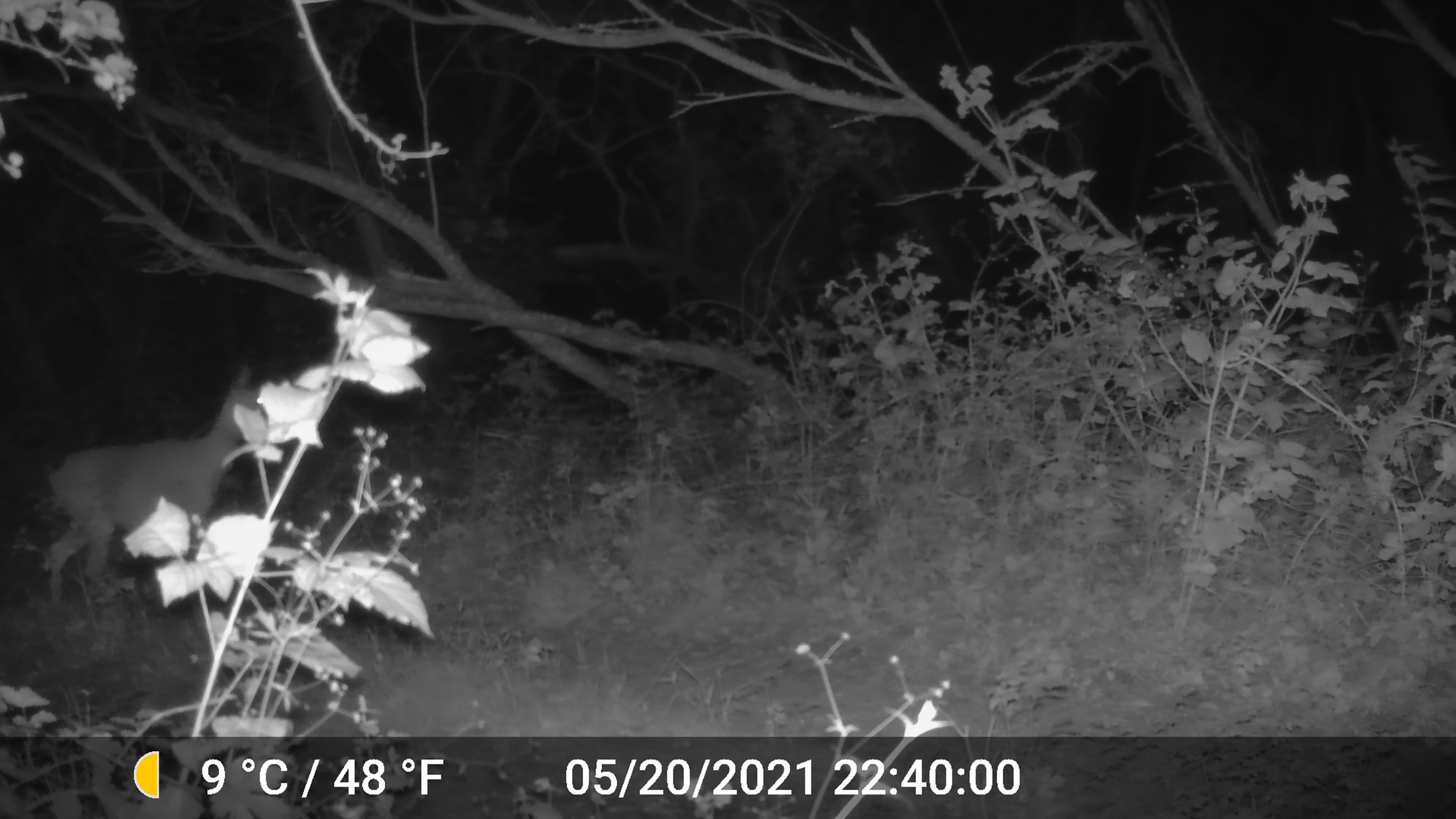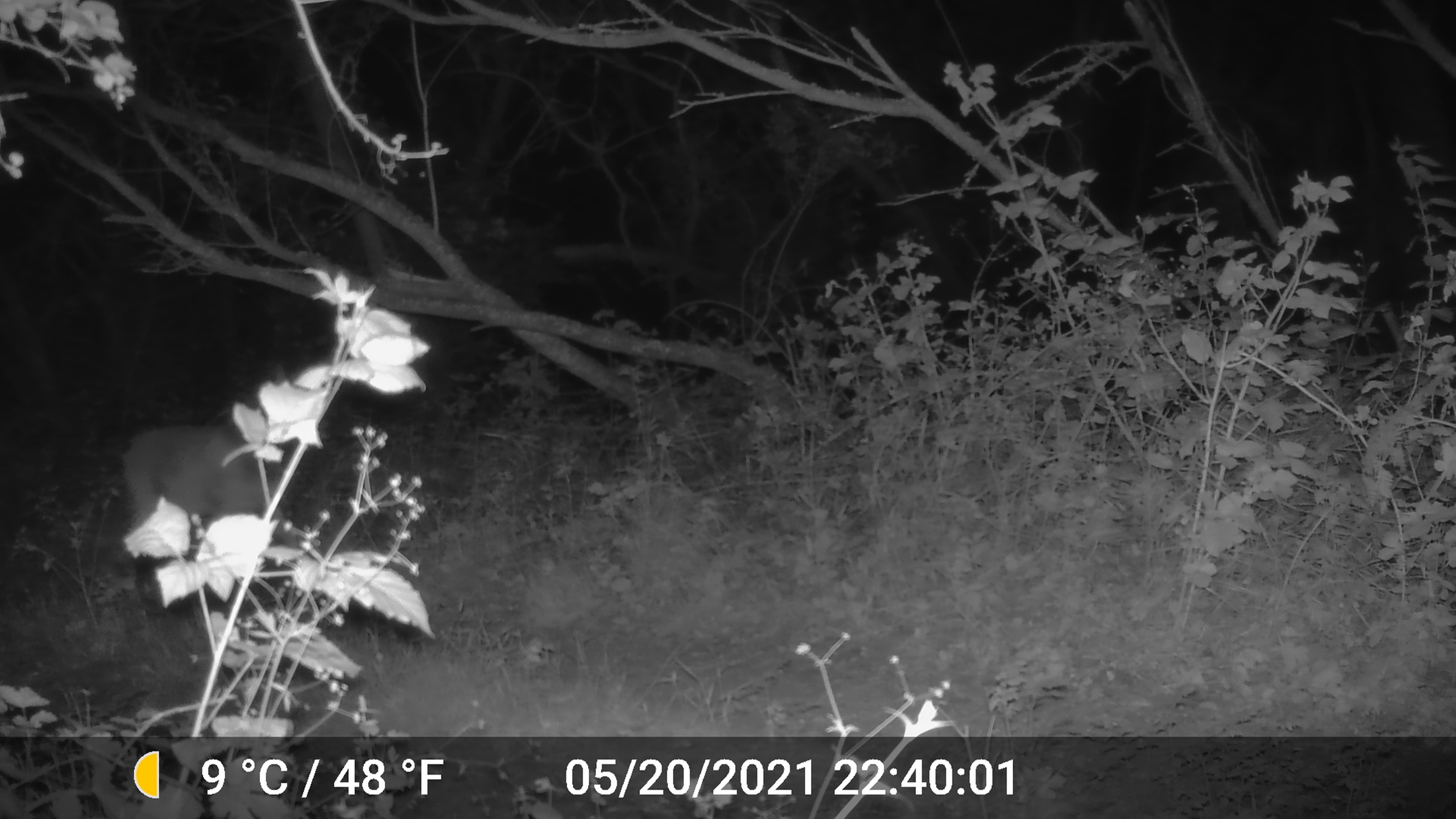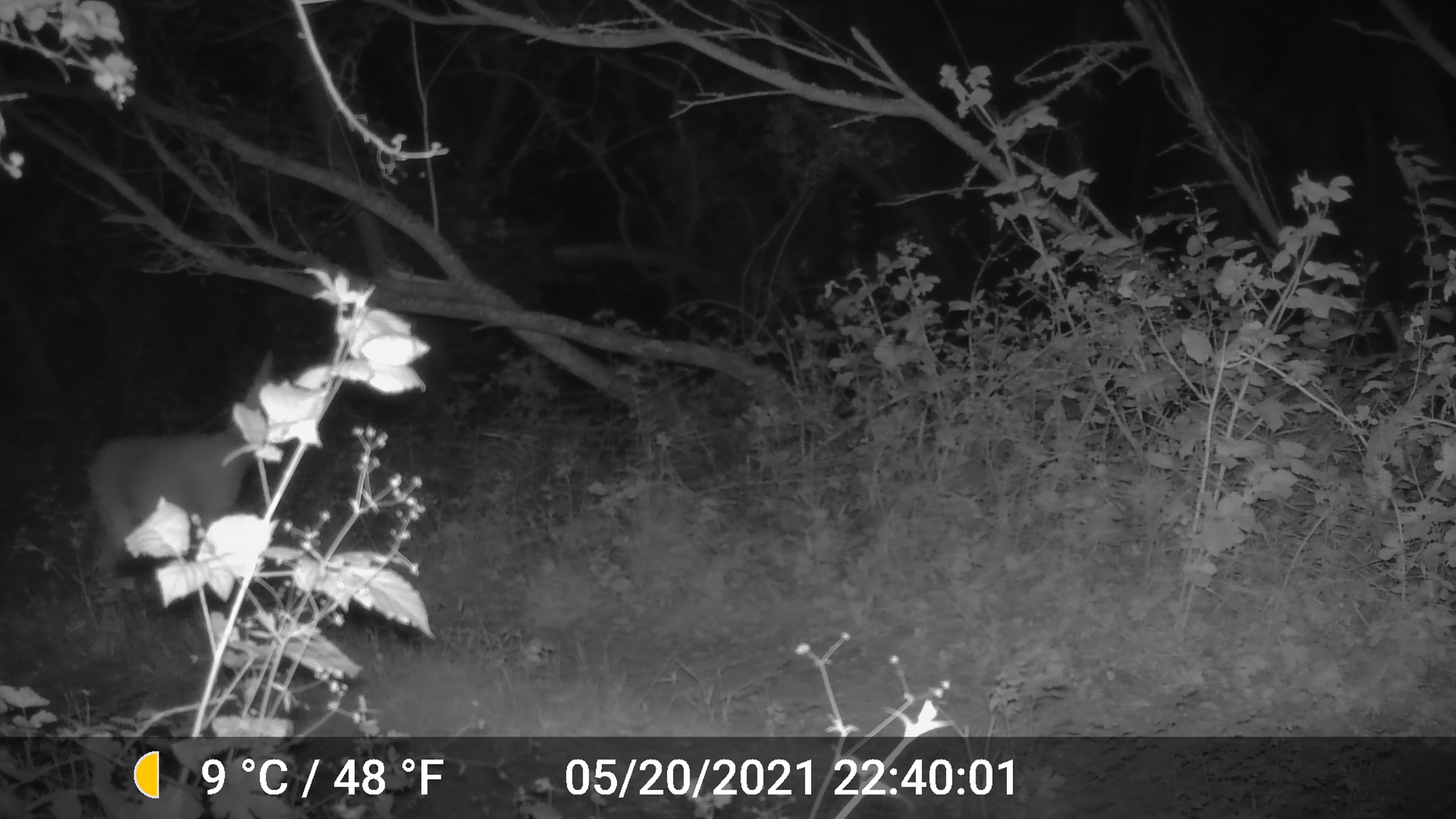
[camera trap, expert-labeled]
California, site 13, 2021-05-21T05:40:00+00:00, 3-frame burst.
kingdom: Animalia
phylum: Chordata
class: Mammalia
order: Artiodactyla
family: Cervidae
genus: Odocoileus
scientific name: Odocoileus hemionus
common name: mule deer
Mule deer (Odocoileus hemionus).